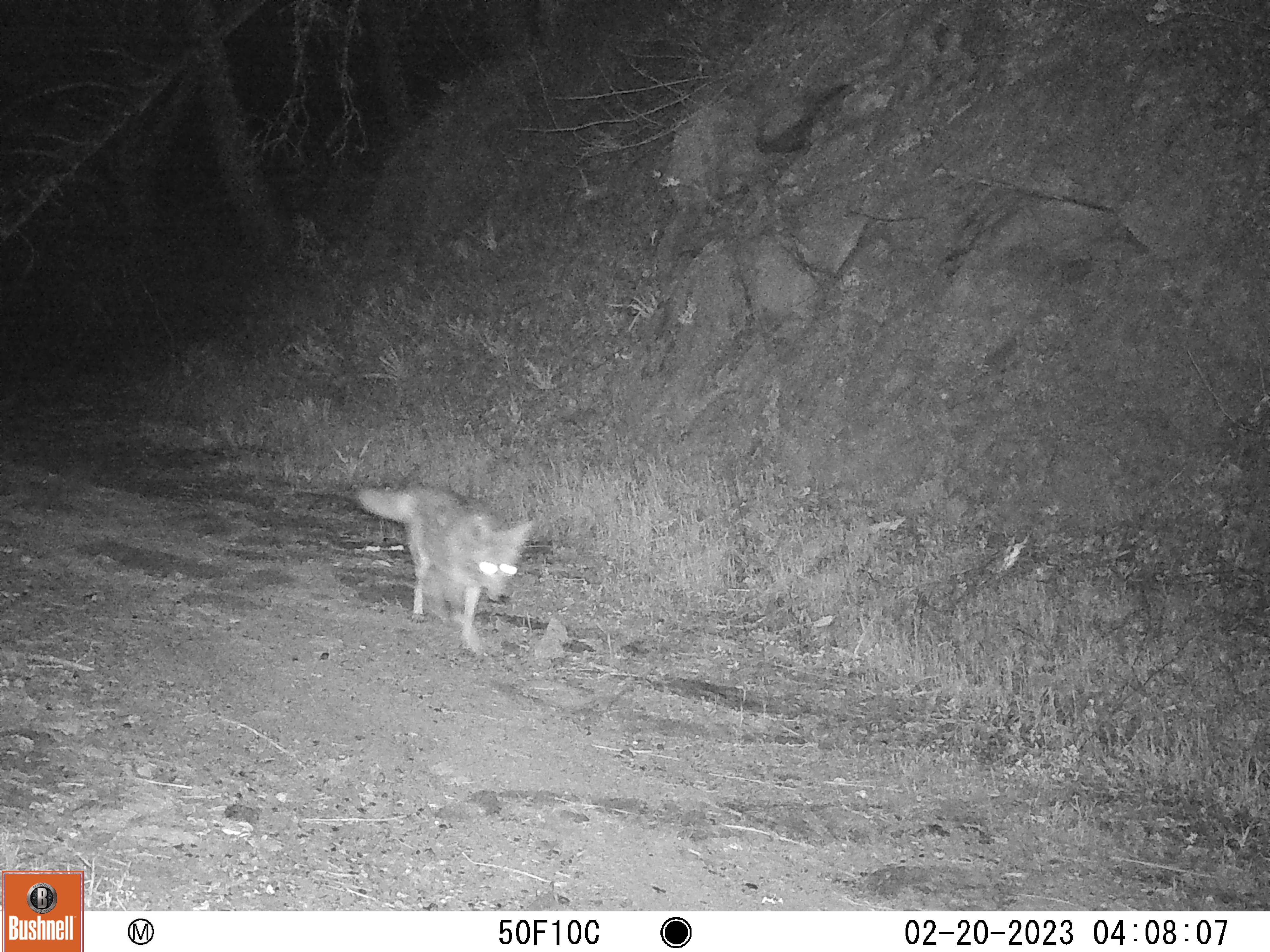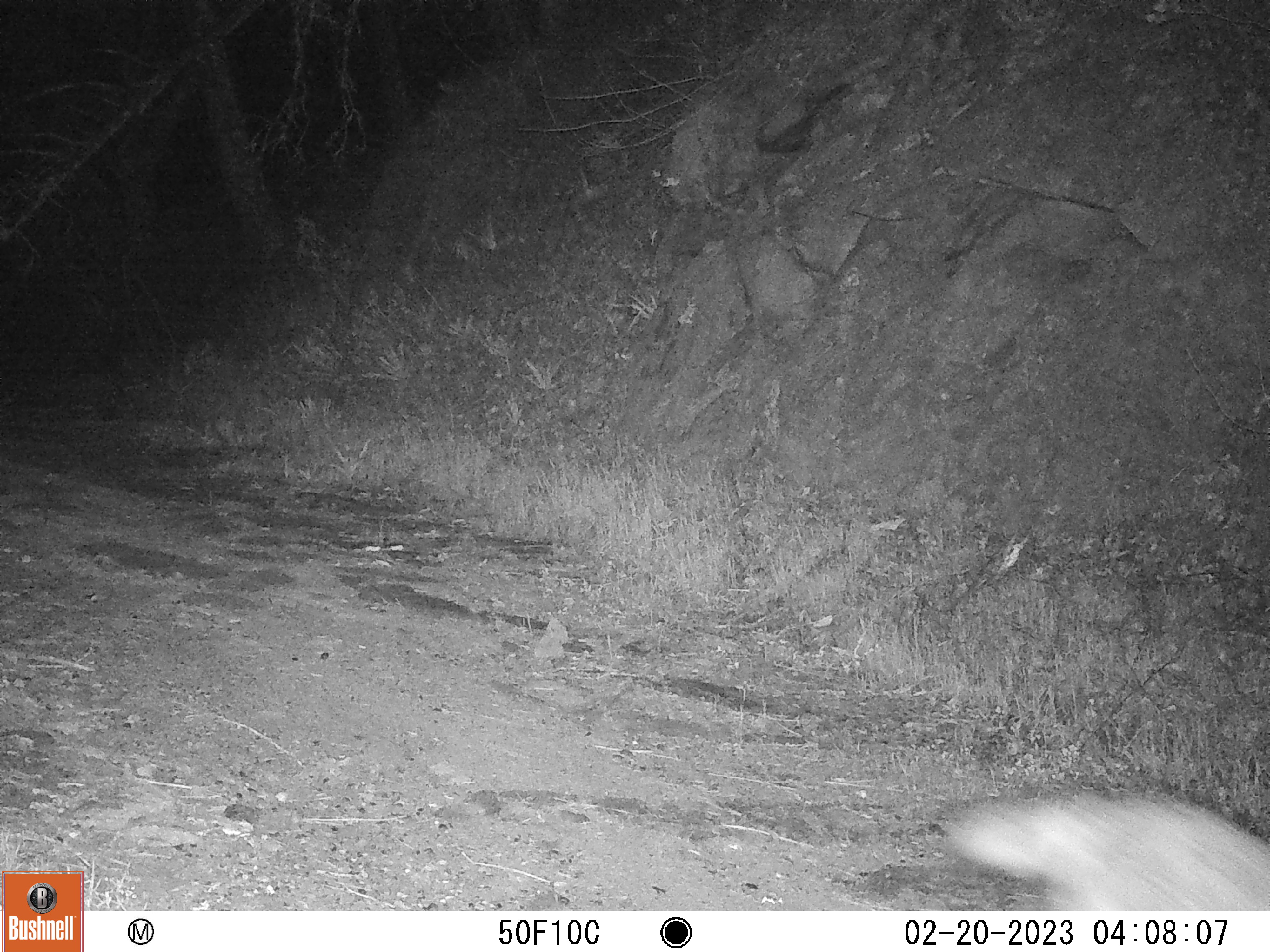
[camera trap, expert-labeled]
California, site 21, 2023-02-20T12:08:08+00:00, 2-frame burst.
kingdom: Animalia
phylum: Chordata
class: Mammalia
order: Carnivora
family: Canidae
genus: Canis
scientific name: Canis latrans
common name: coyote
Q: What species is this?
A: Coyote (Canis latrans).